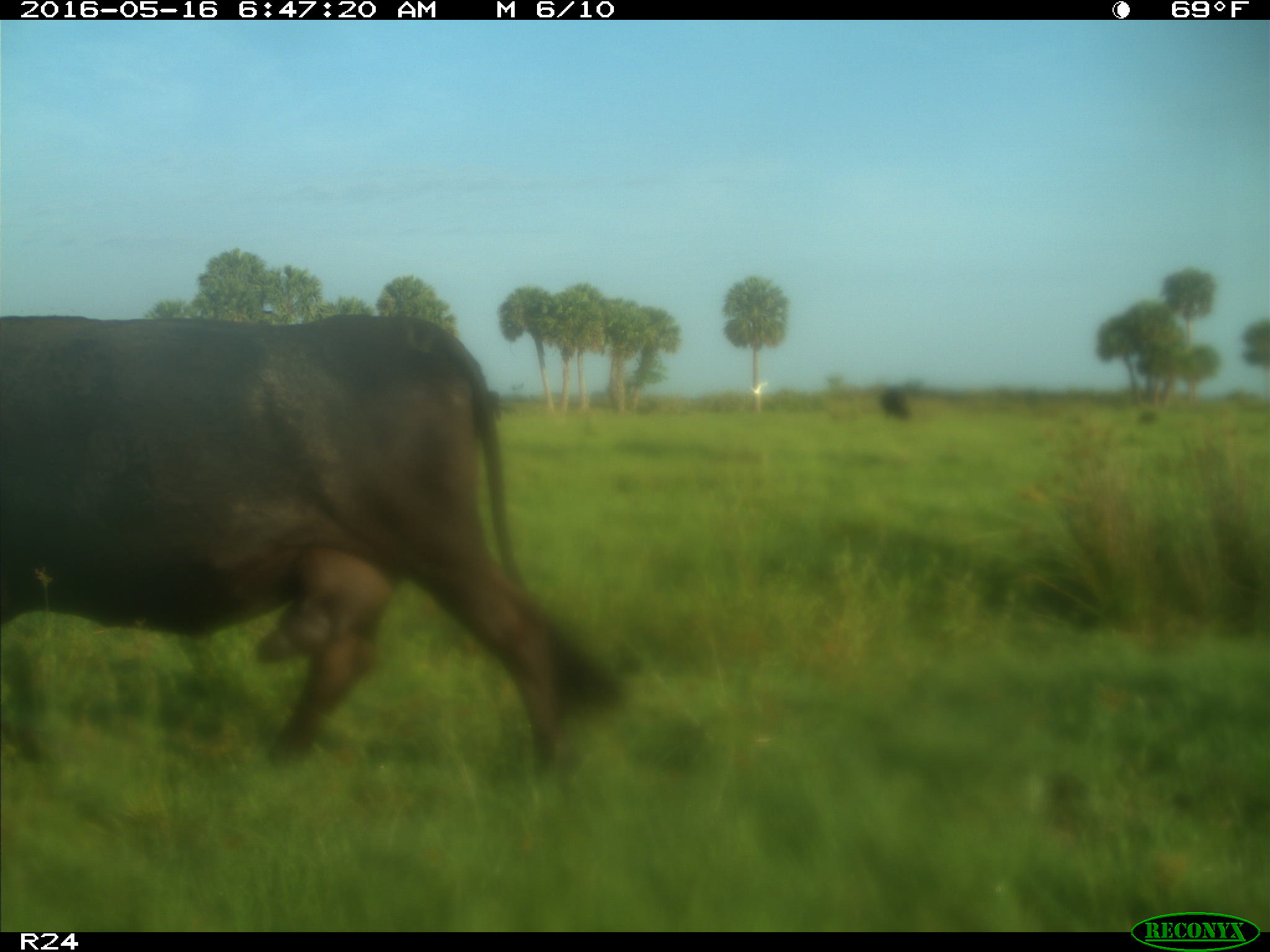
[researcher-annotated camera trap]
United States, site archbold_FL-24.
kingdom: Animalia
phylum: Chordata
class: Mammalia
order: Artiodactyla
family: Bovidae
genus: Bos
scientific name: Bos taurus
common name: domestic cow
Bos taurus (domestic cow).